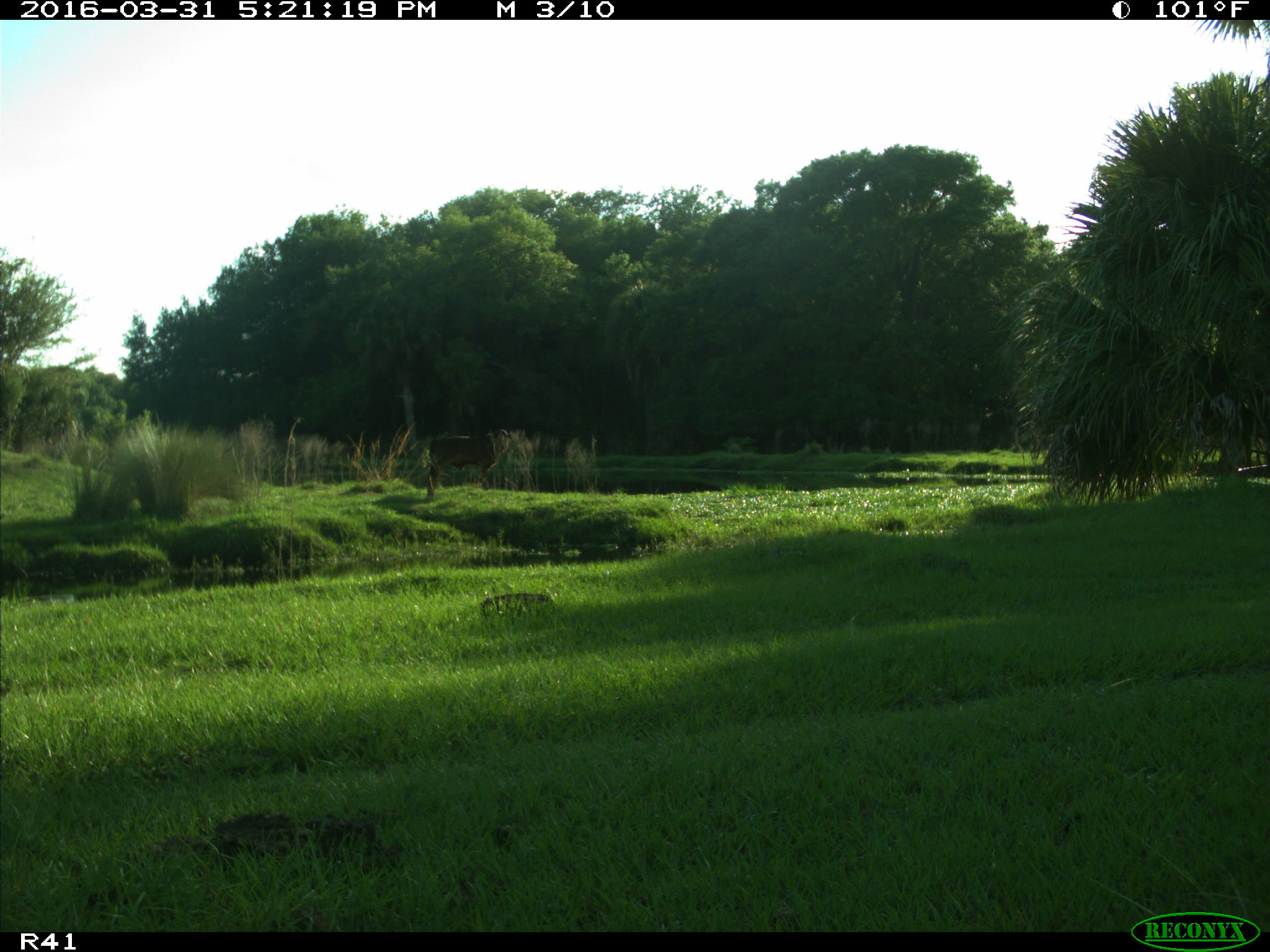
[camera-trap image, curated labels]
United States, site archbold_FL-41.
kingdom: Animalia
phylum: Chordata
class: Mammalia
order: Artiodactyla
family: Bovidae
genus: Bos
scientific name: Bos taurus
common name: domestic cow